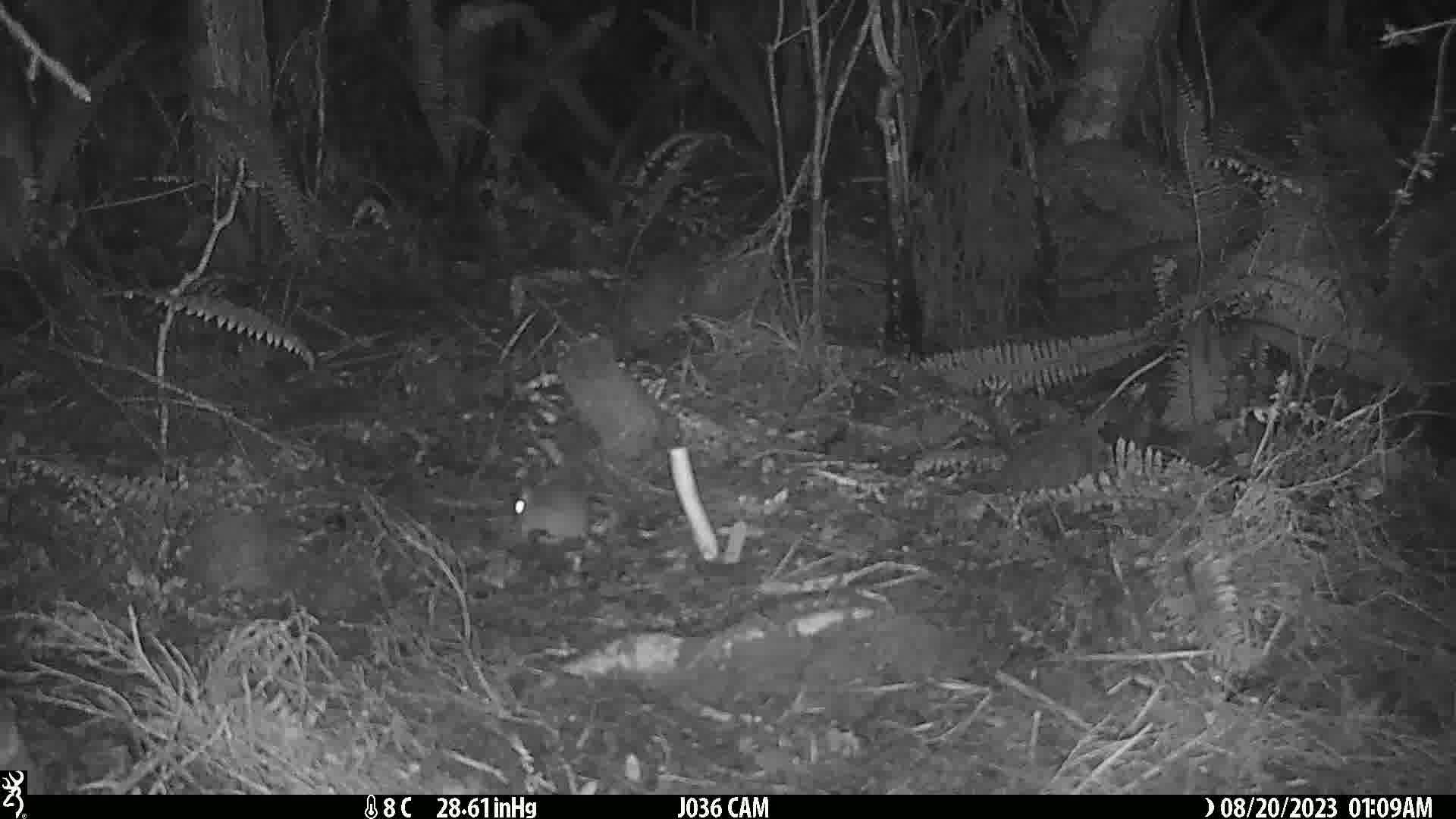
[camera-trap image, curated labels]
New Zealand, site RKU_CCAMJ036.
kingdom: Animalia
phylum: Chordata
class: Mammalia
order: Rodentia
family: Muridae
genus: Rattus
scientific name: Rattus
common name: rat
Rat (Rattus).